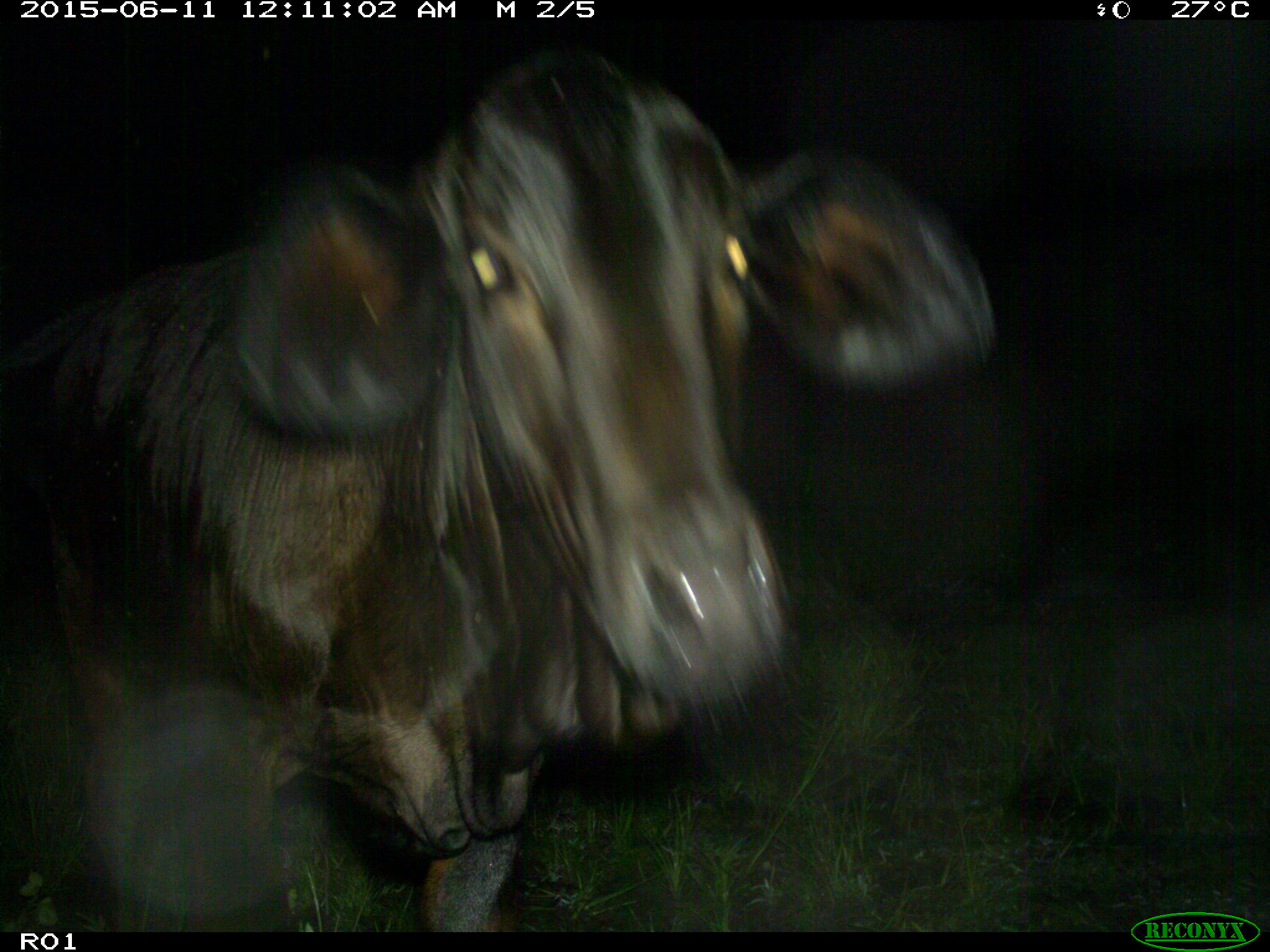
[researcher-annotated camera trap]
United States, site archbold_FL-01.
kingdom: Animalia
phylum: Chordata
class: Mammalia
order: Artiodactyla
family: Bovidae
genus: Bos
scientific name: Bos taurus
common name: domestic cow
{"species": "Bos taurus (domestic cow)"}